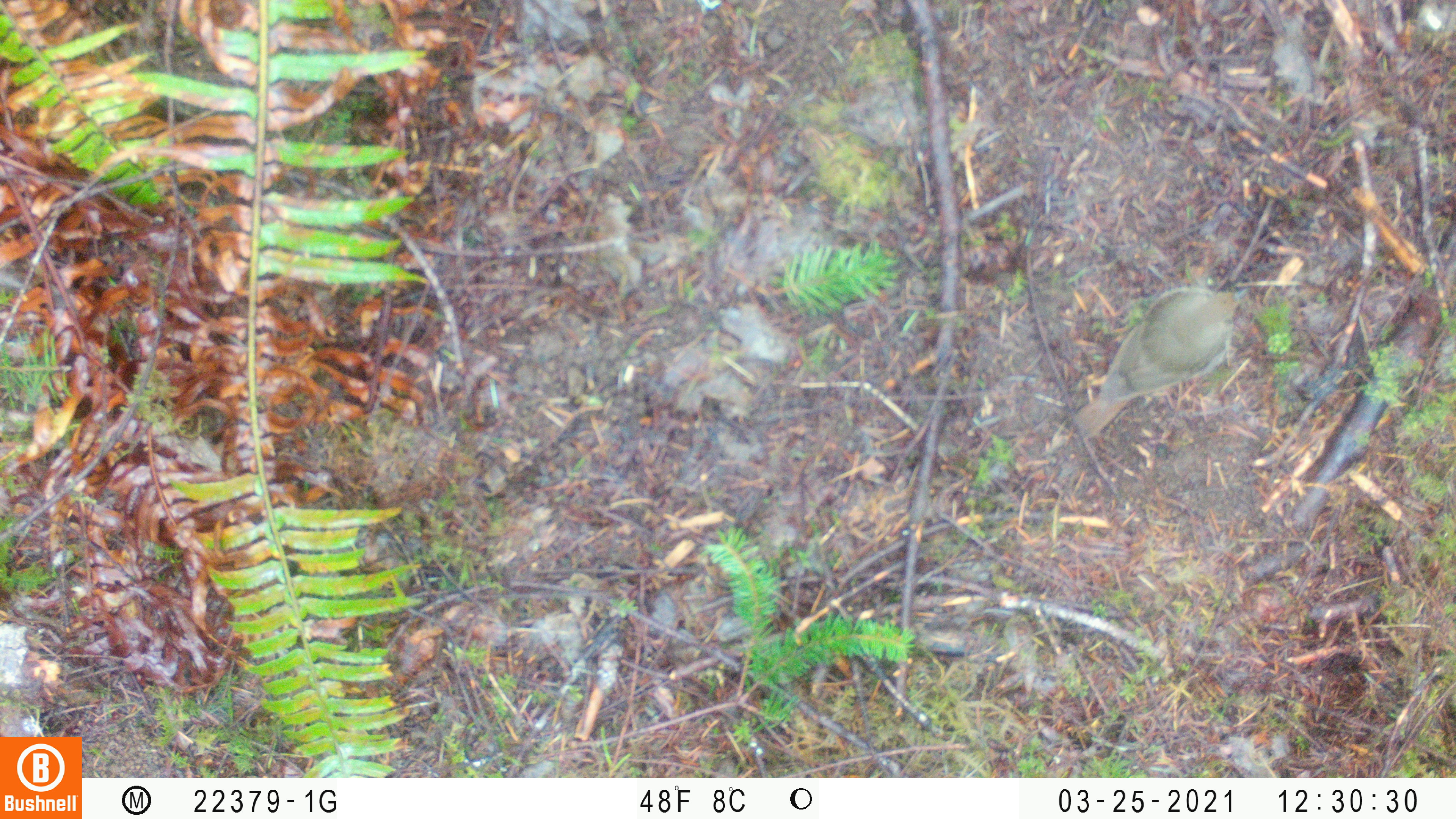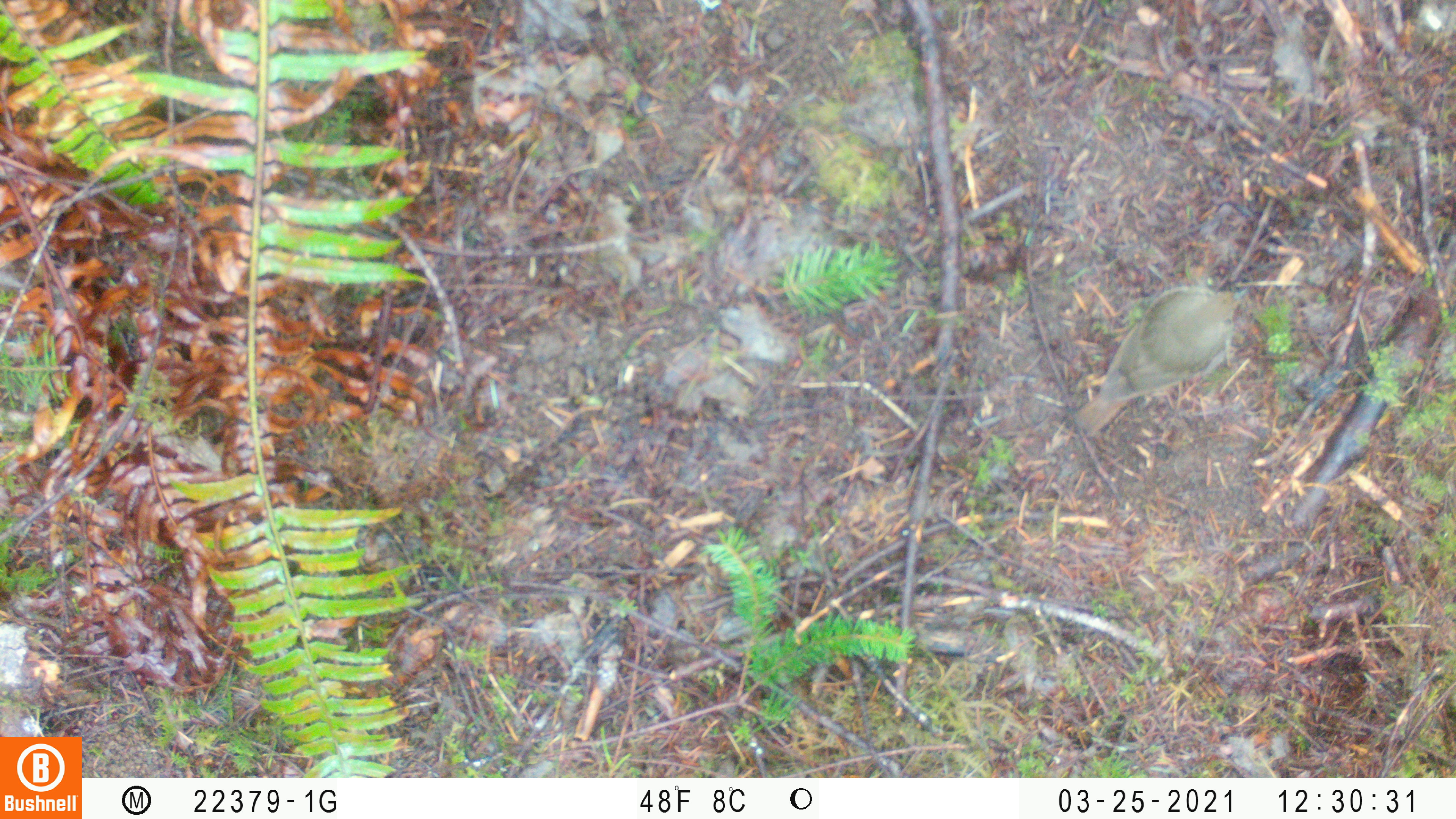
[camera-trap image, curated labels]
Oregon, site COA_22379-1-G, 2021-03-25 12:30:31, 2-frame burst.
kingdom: Animalia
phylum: Chordata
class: Aves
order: Passeriformes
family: Turdidae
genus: Catharus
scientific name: Catharus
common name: brown thrushes and nightingale-thrushes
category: catharus species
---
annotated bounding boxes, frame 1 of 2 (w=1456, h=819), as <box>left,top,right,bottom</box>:
catharus species: <box>1044,256,1285,457</box>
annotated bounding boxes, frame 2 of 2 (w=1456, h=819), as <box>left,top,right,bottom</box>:
catharus species: <box>1058,256,1283,453</box>